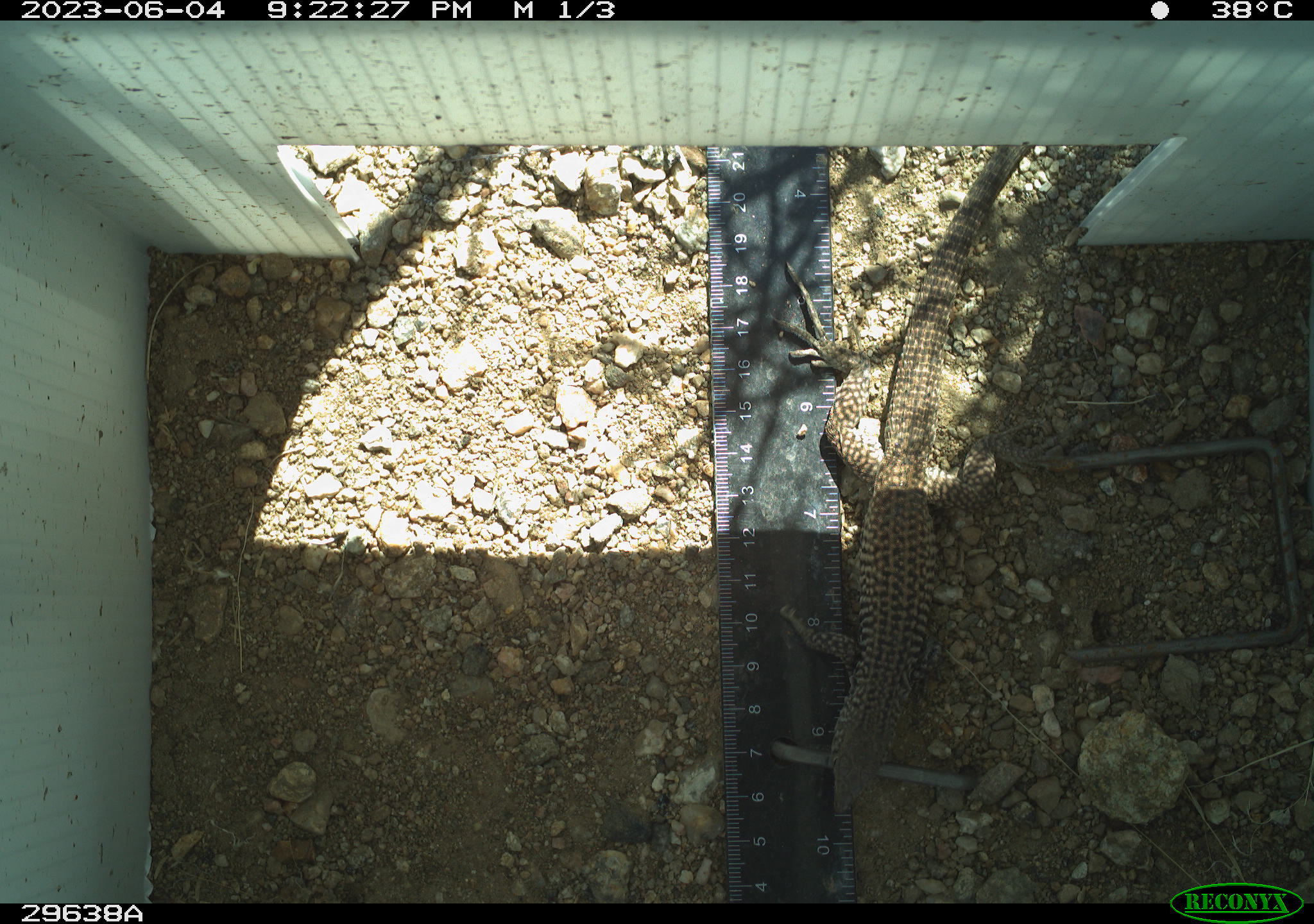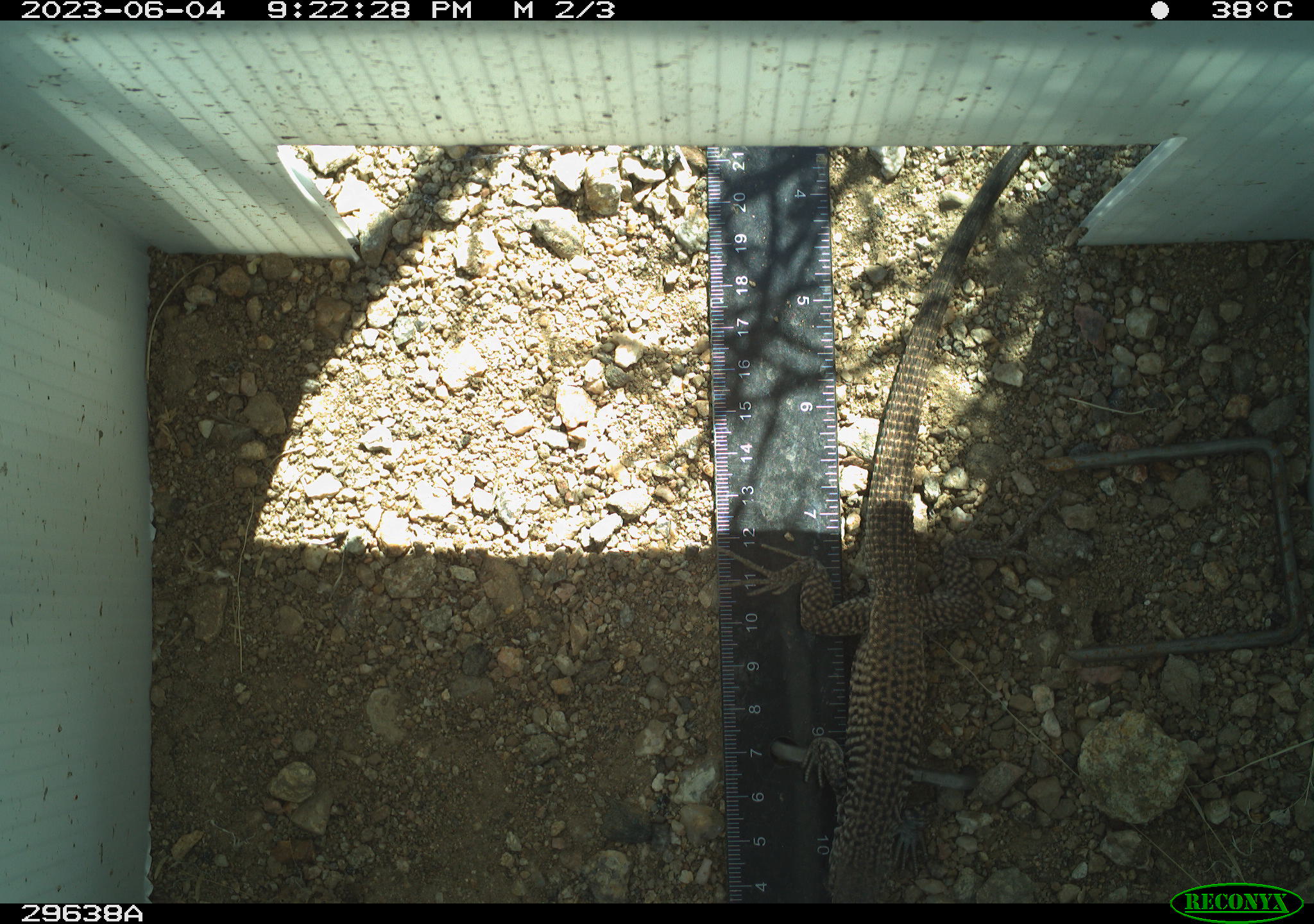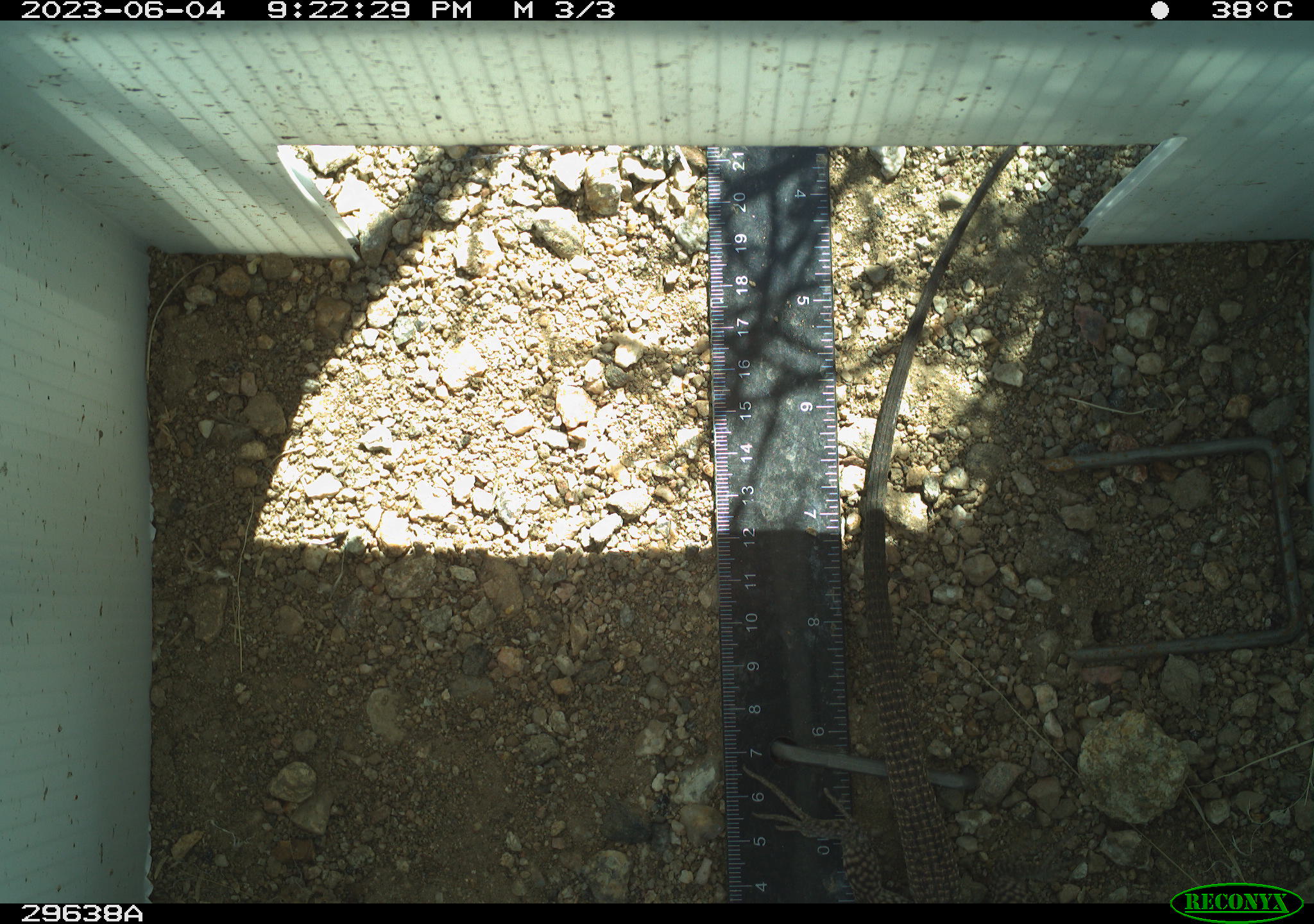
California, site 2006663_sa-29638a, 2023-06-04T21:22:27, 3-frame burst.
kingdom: Animalia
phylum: Chordata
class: Reptilia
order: Squamata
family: Teiidae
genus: Aspidoscelis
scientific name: Aspidoscelis tigris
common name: western whiptail